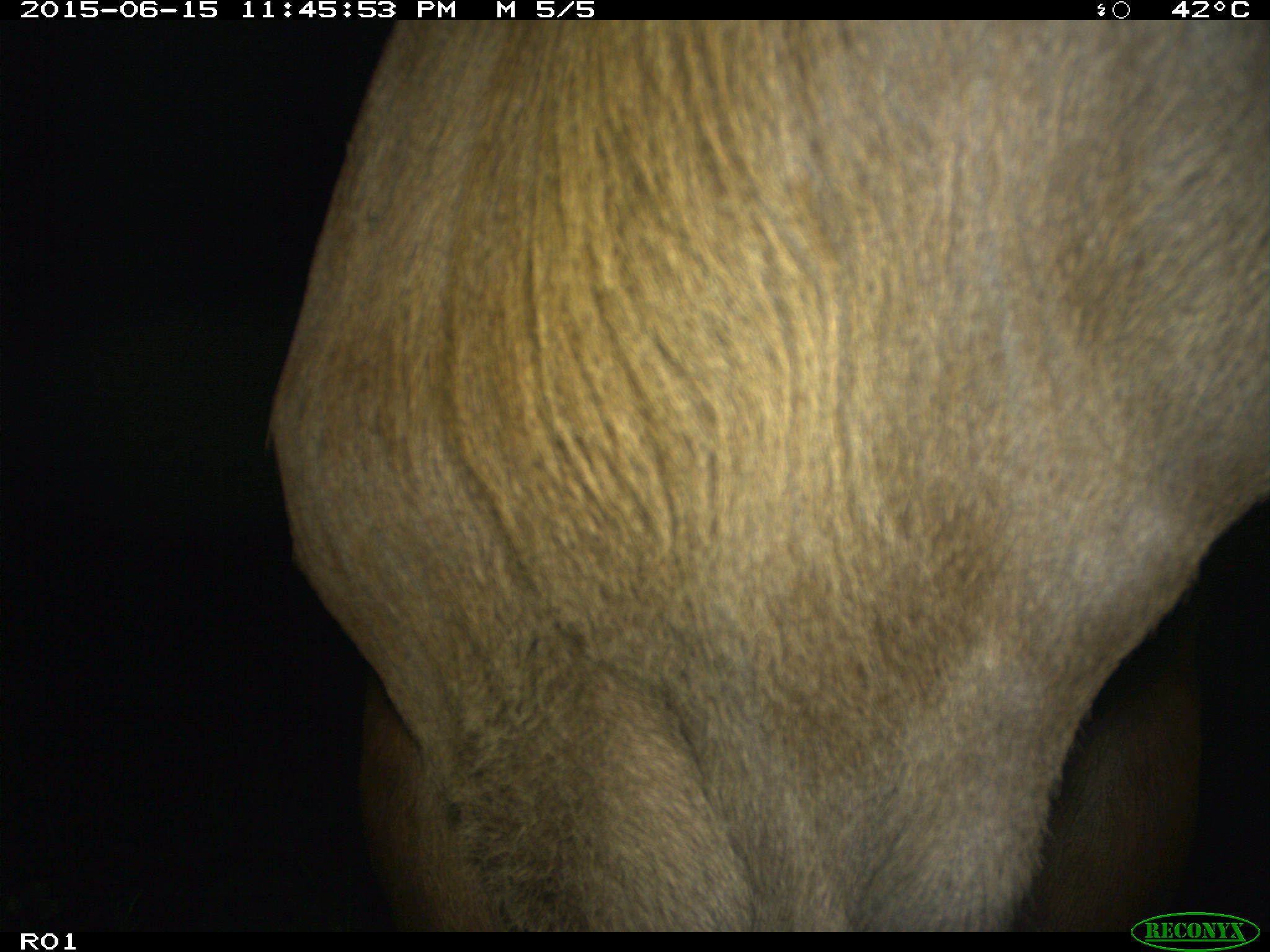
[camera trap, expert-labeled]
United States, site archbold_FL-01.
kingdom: Animalia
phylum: Chordata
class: Mammalia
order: Artiodactyla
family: Bovidae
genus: Bos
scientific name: Bos taurus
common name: domestic cow